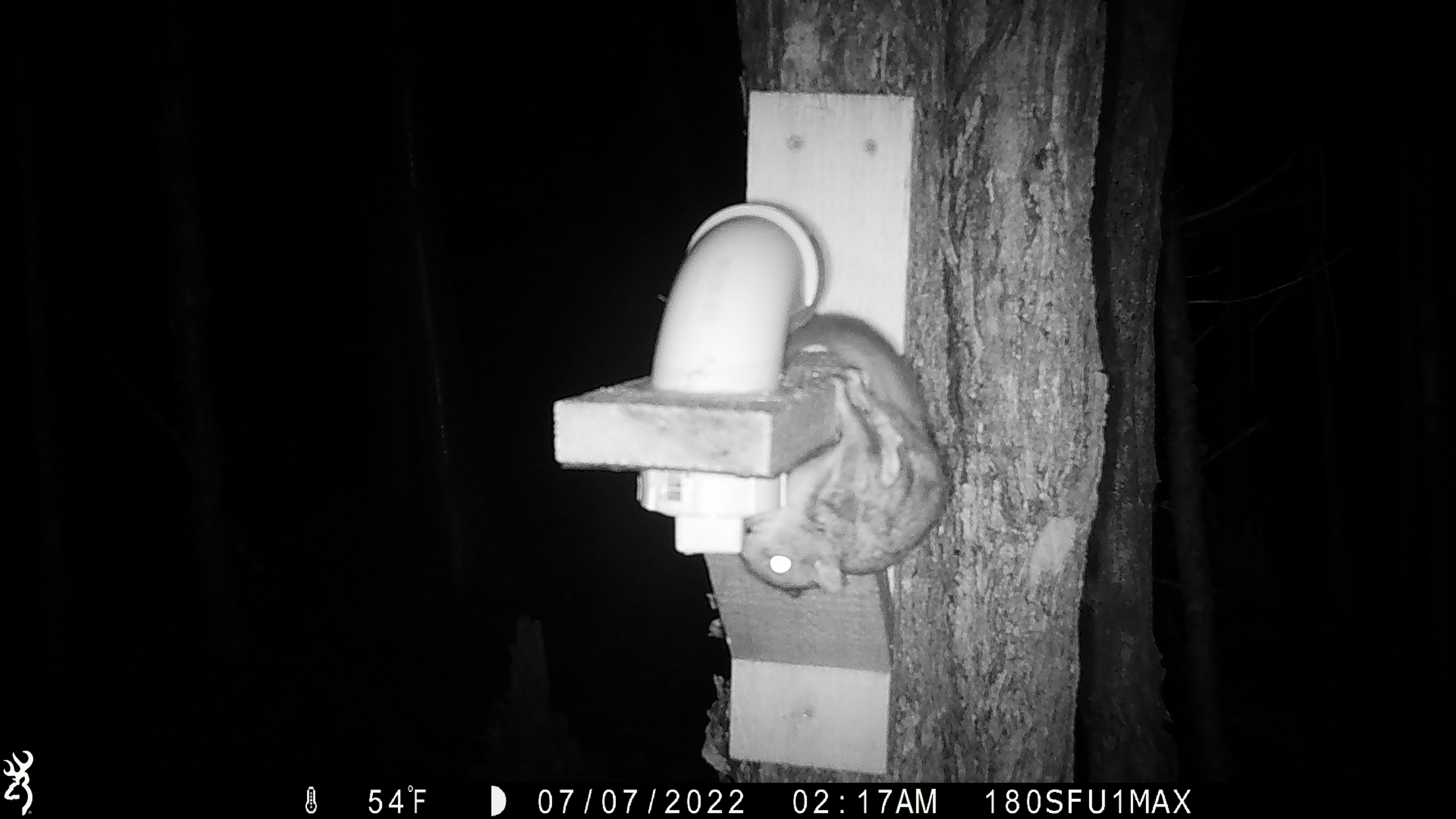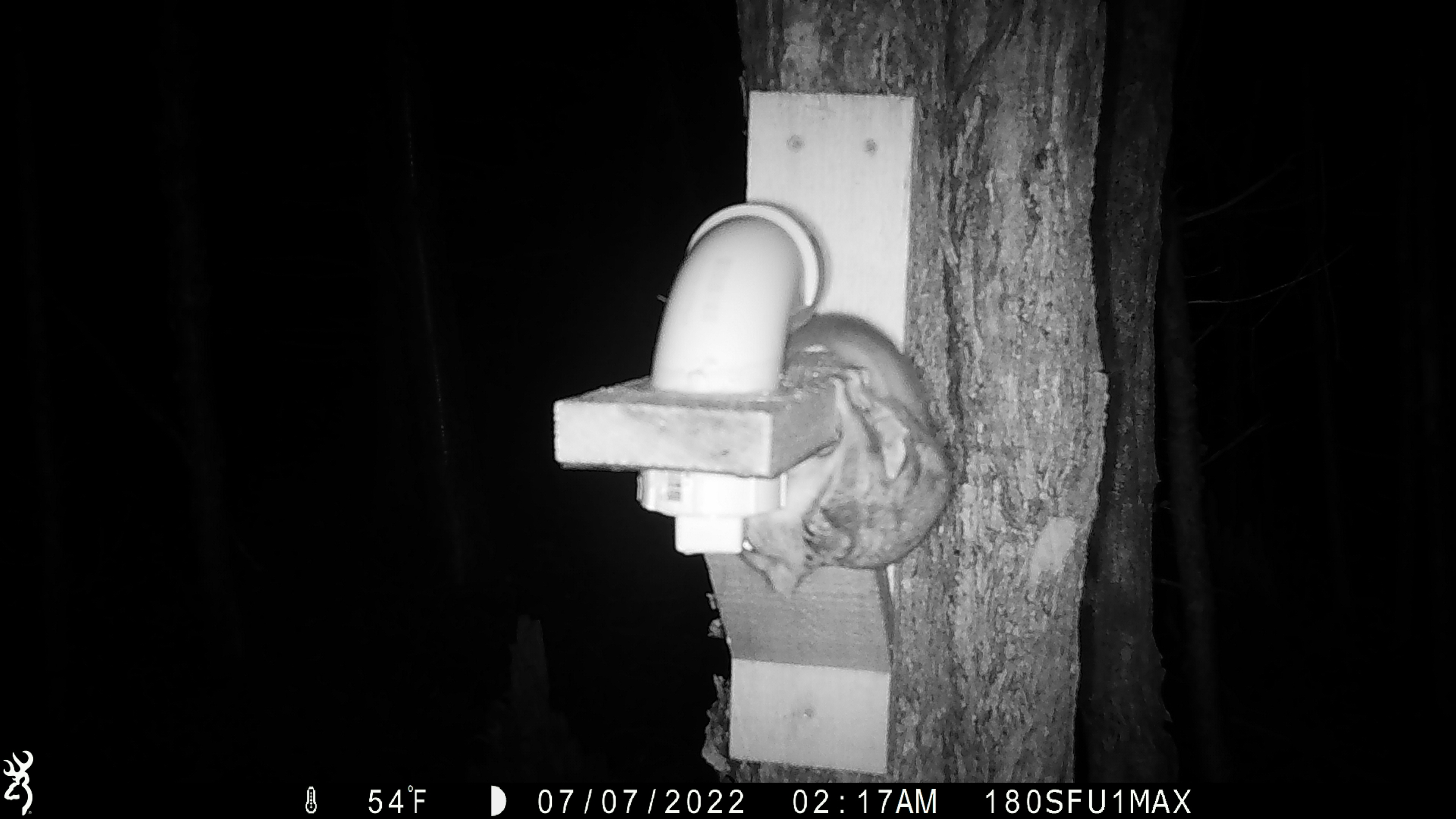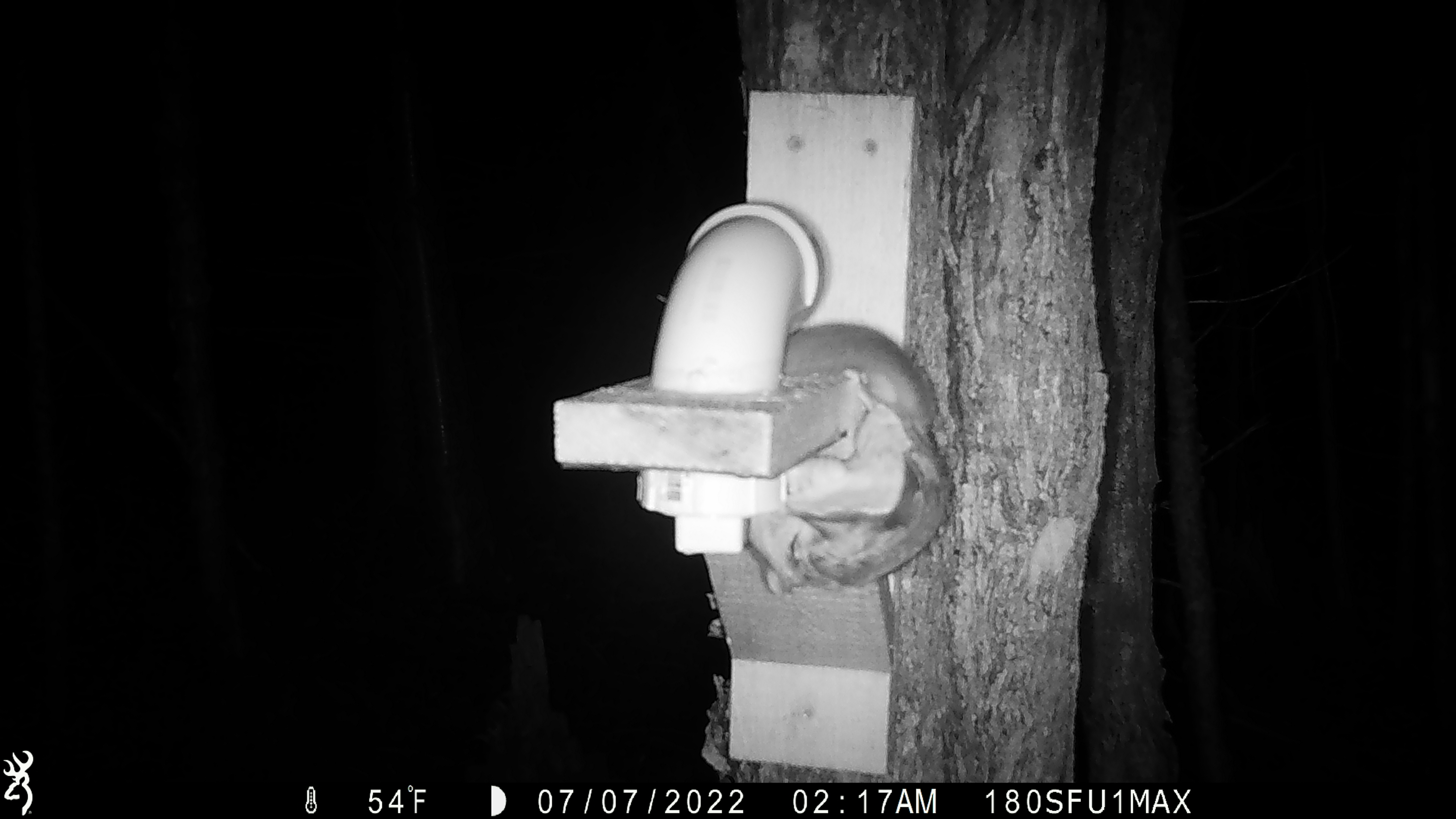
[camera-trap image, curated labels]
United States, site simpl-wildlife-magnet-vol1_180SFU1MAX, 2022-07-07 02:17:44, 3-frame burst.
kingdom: Animalia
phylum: Chordata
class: Mammalia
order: Rodentia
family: Sciuridae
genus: Glaucomys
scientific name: Glaucomys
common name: flying squirrel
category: flying squirrel sp.